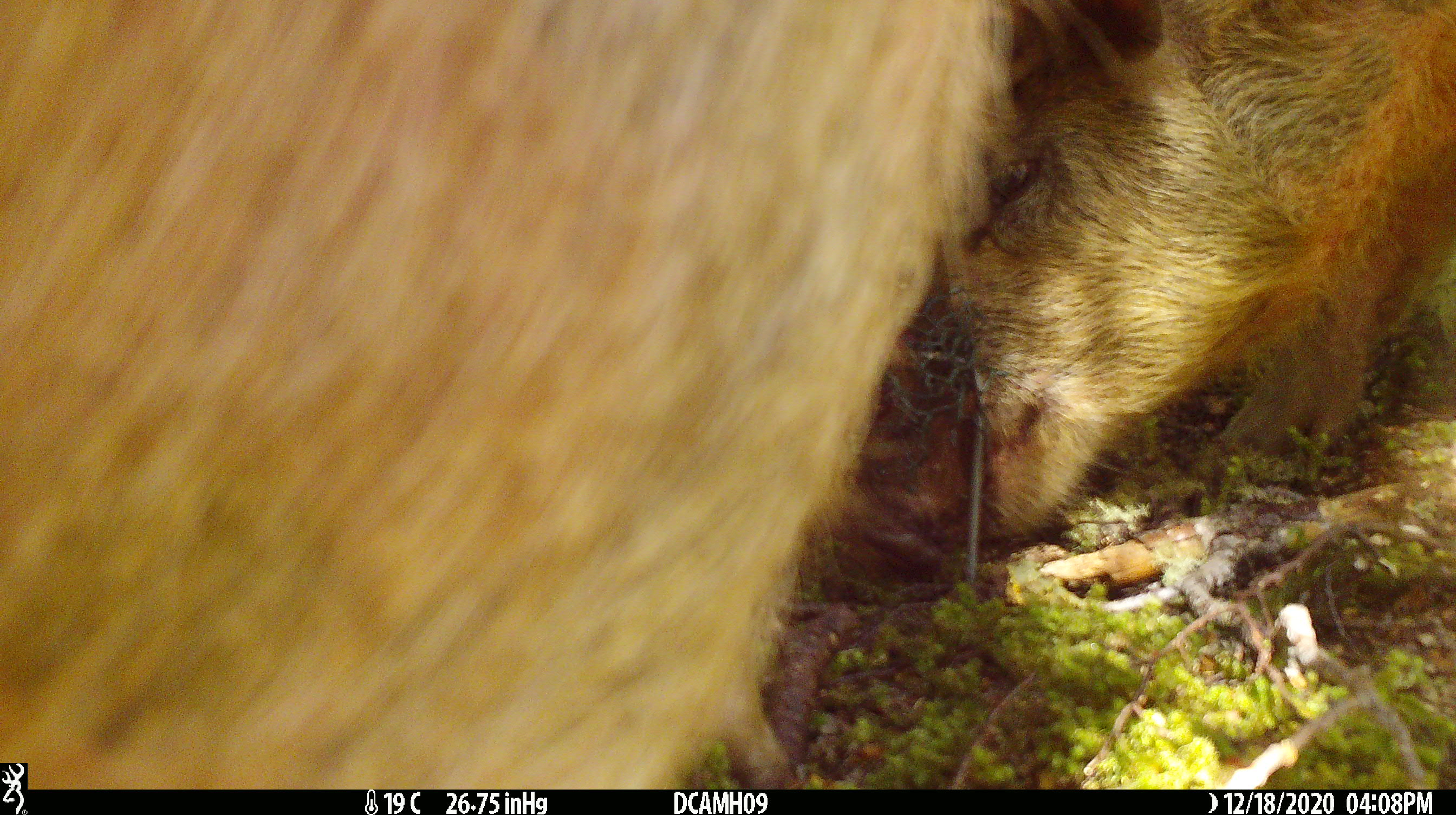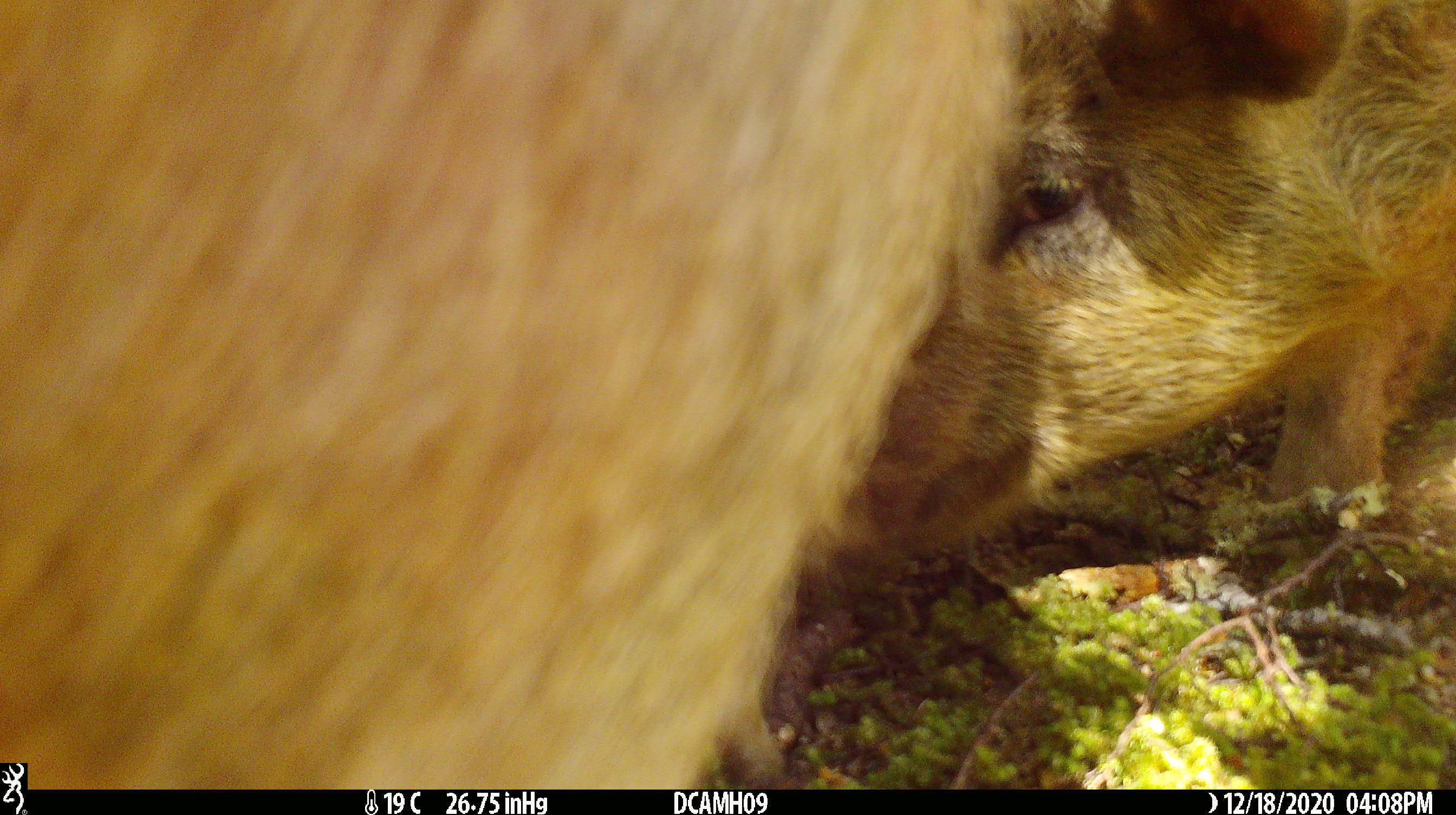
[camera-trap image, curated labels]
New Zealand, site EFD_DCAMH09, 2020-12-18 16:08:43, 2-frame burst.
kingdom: Animalia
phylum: Chordata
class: Mammalia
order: Artiodactyla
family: Suidae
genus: Sus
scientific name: Sus scrofa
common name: pig